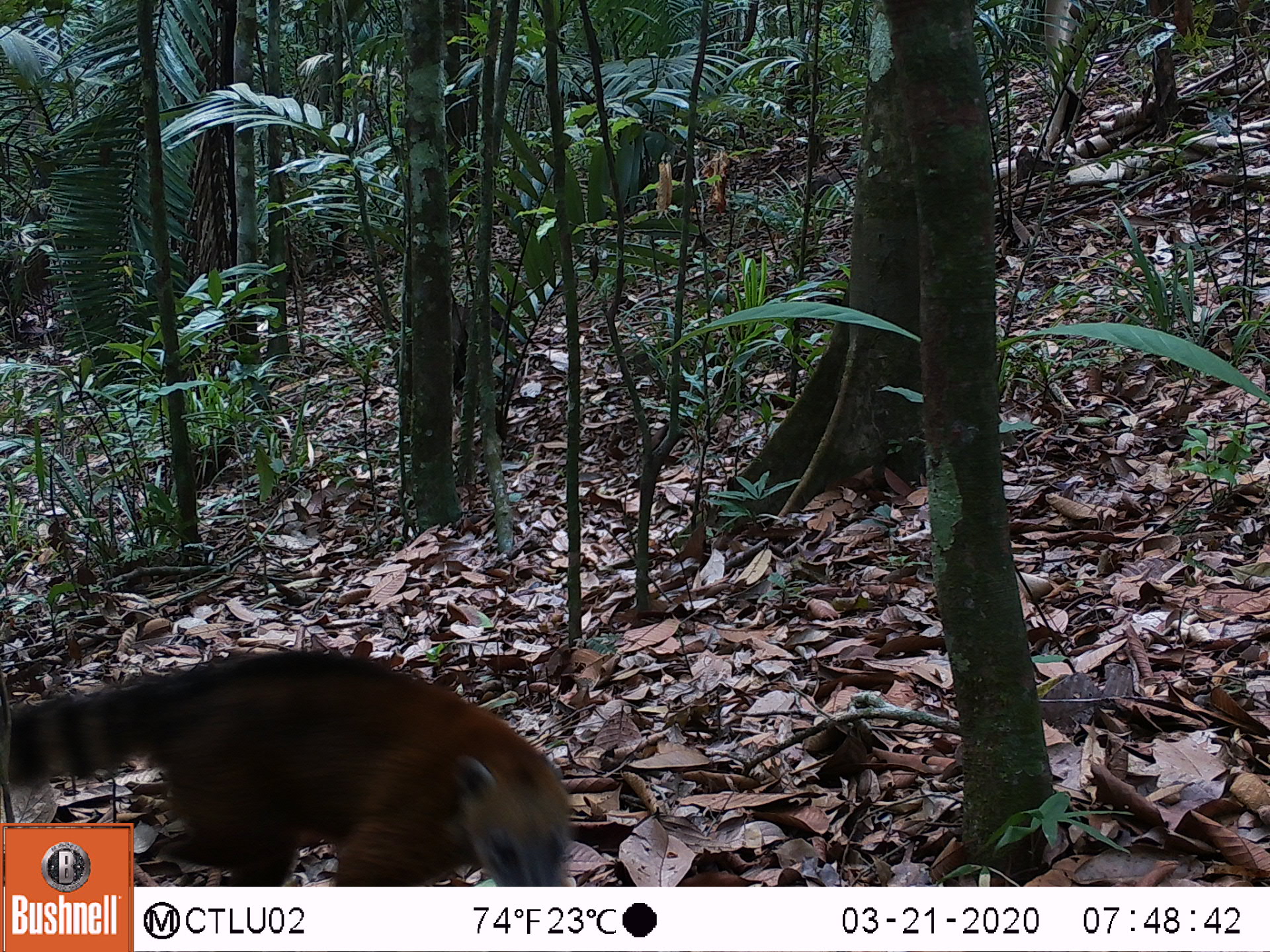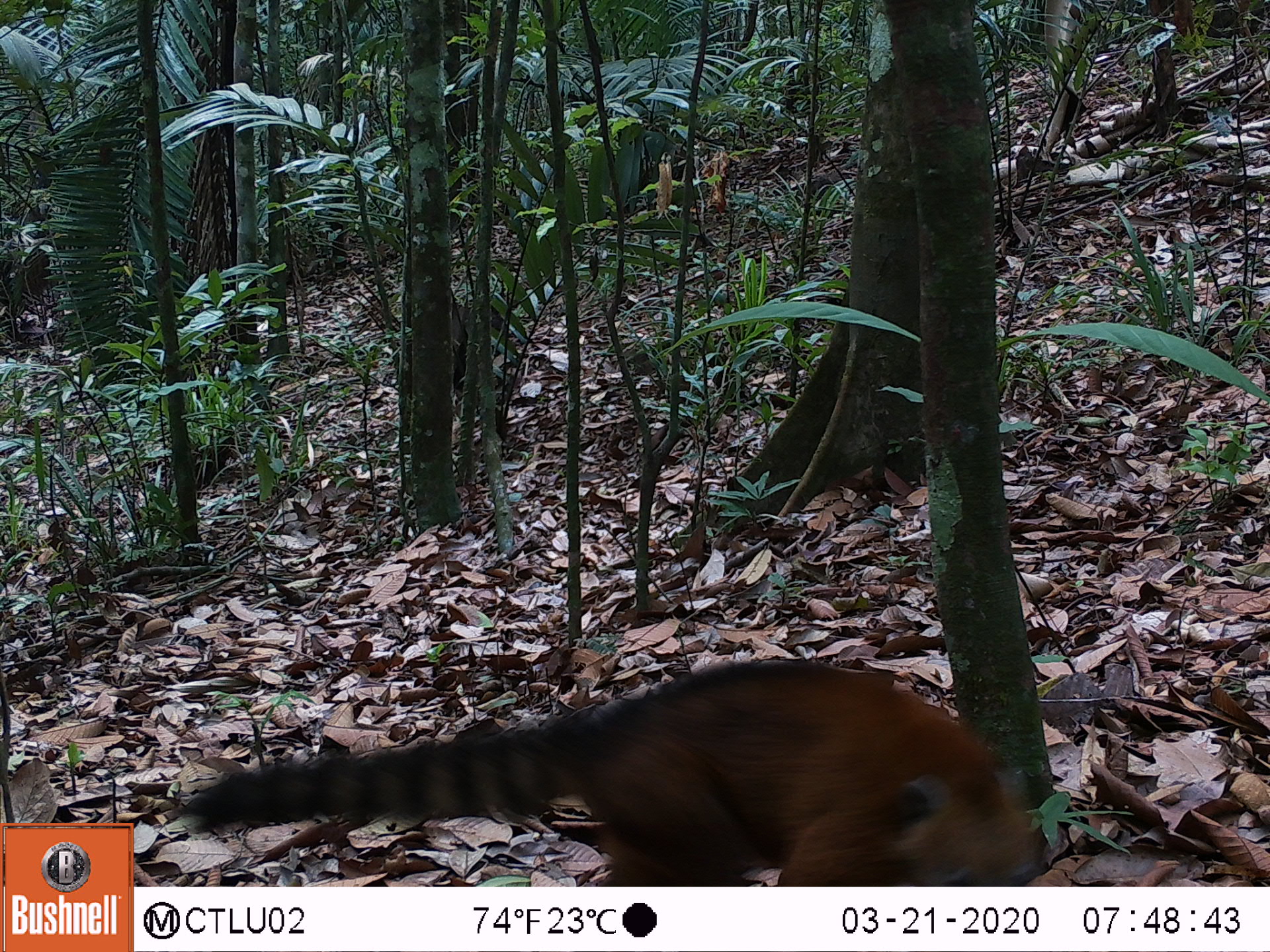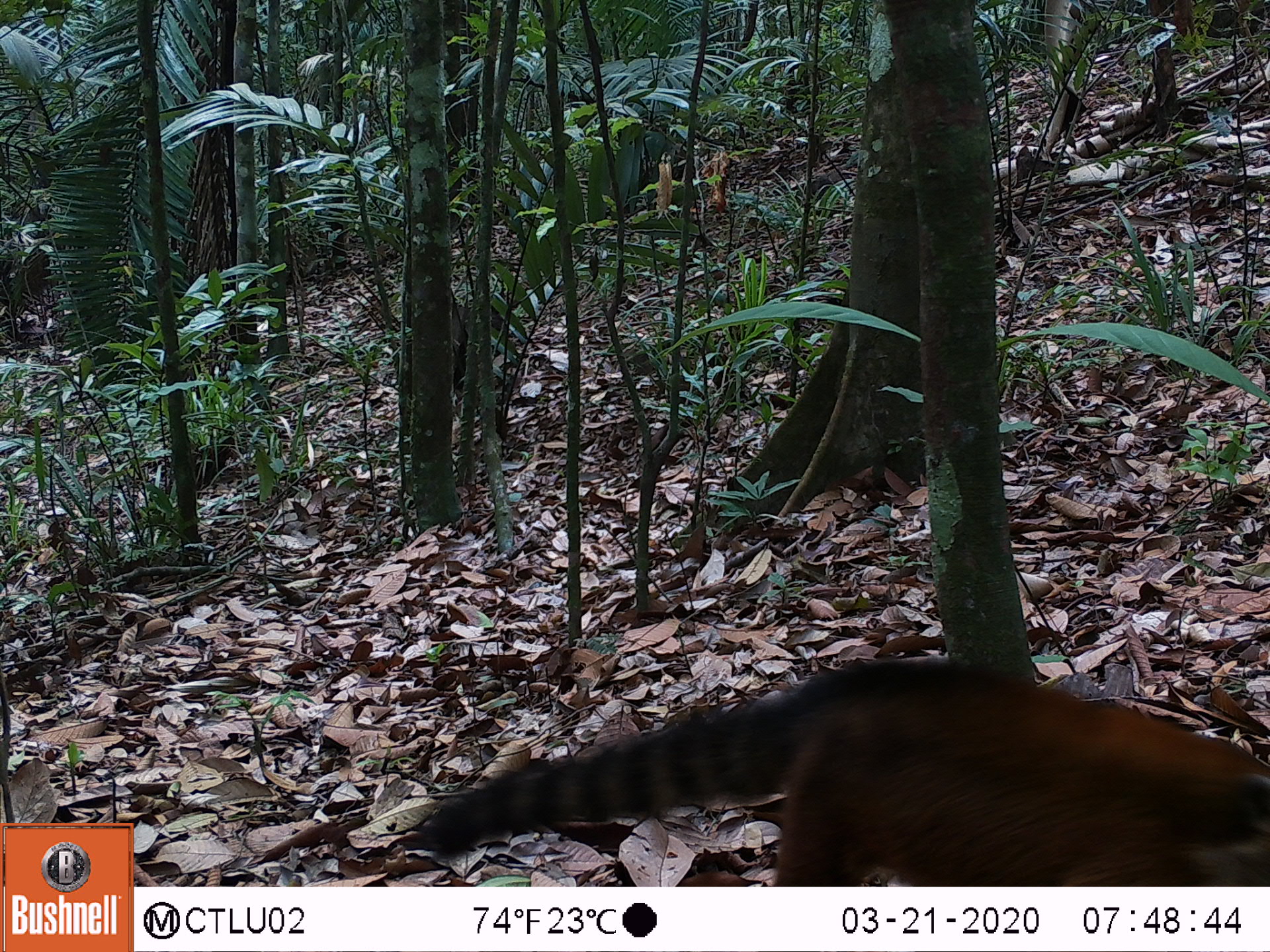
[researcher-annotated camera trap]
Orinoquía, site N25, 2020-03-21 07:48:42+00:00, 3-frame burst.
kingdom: Animalia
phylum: Chordata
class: Mammalia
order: Carnivora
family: Procyonidae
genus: Nasua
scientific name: Nasua nasua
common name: south american coati